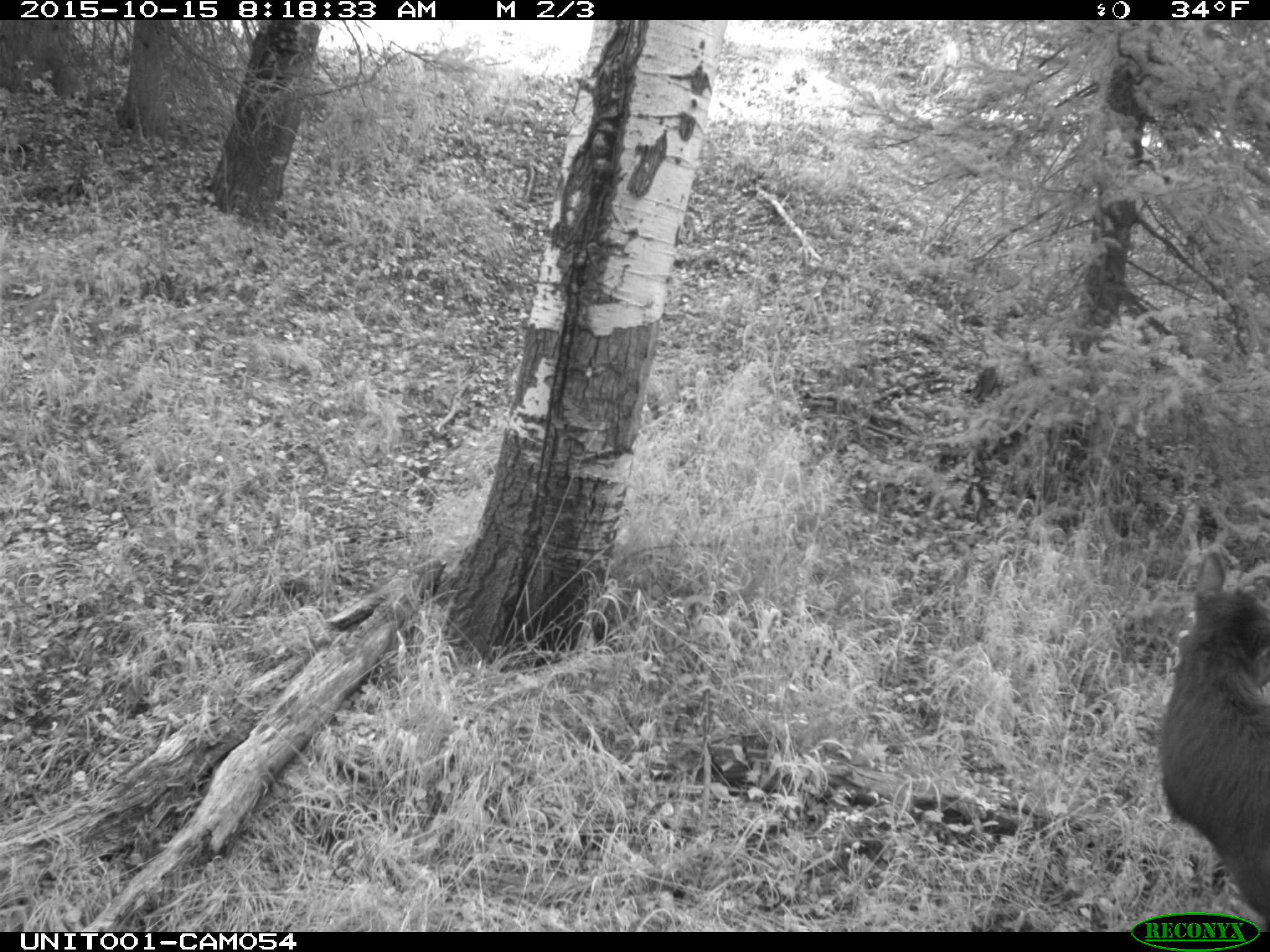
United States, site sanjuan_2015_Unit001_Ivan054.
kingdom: Animalia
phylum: Chordata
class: Mammalia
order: Artiodactyla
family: Cervidae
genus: Cervus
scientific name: Cervus elaphus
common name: red deer